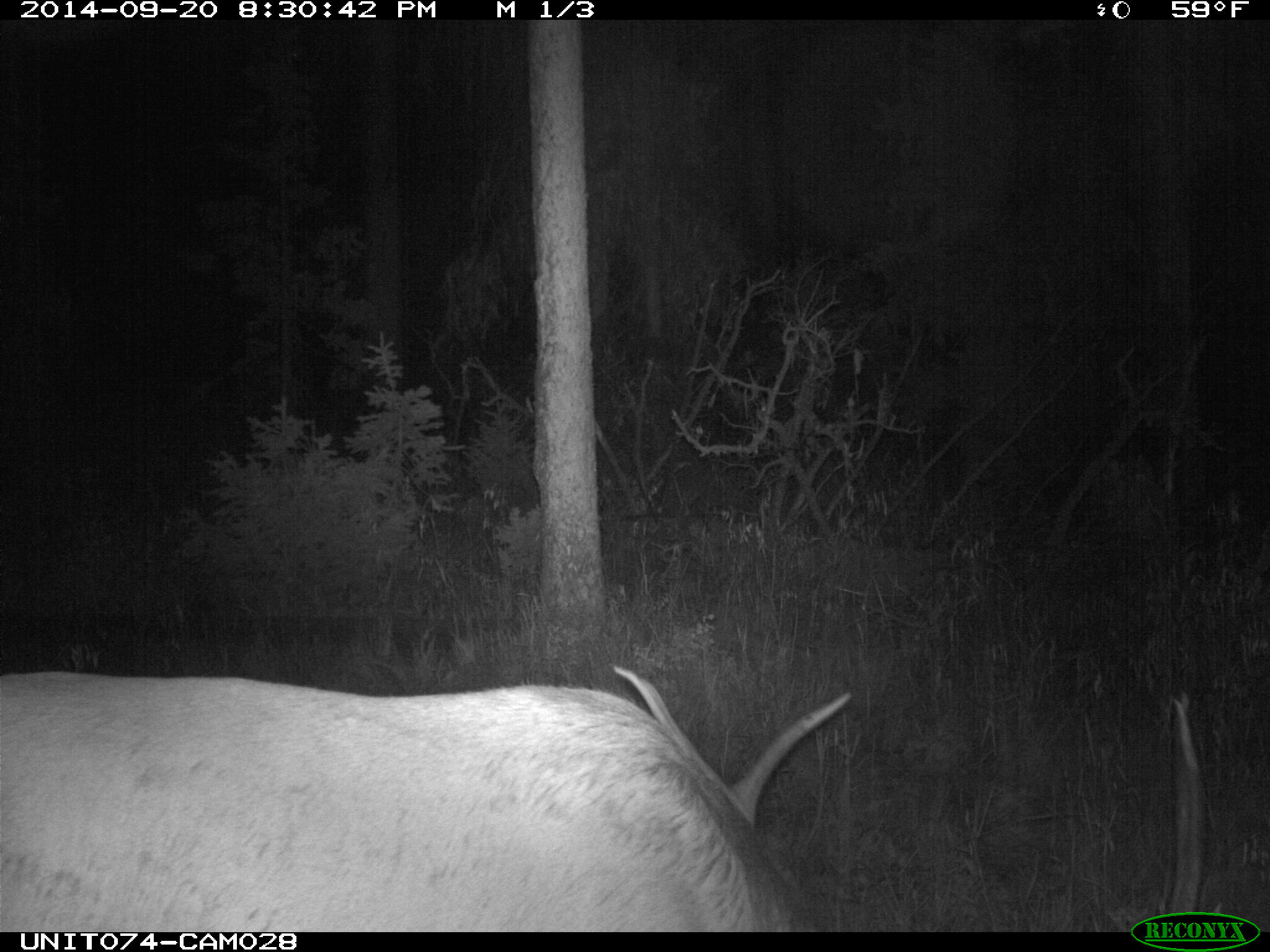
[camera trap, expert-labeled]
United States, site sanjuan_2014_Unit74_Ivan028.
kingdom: Animalia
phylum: Chordata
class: Mammalia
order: Artiodactyla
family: Cervidae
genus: Cervus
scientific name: Cervus elaphus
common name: red deer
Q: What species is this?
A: Cervus elaphus (red deer).